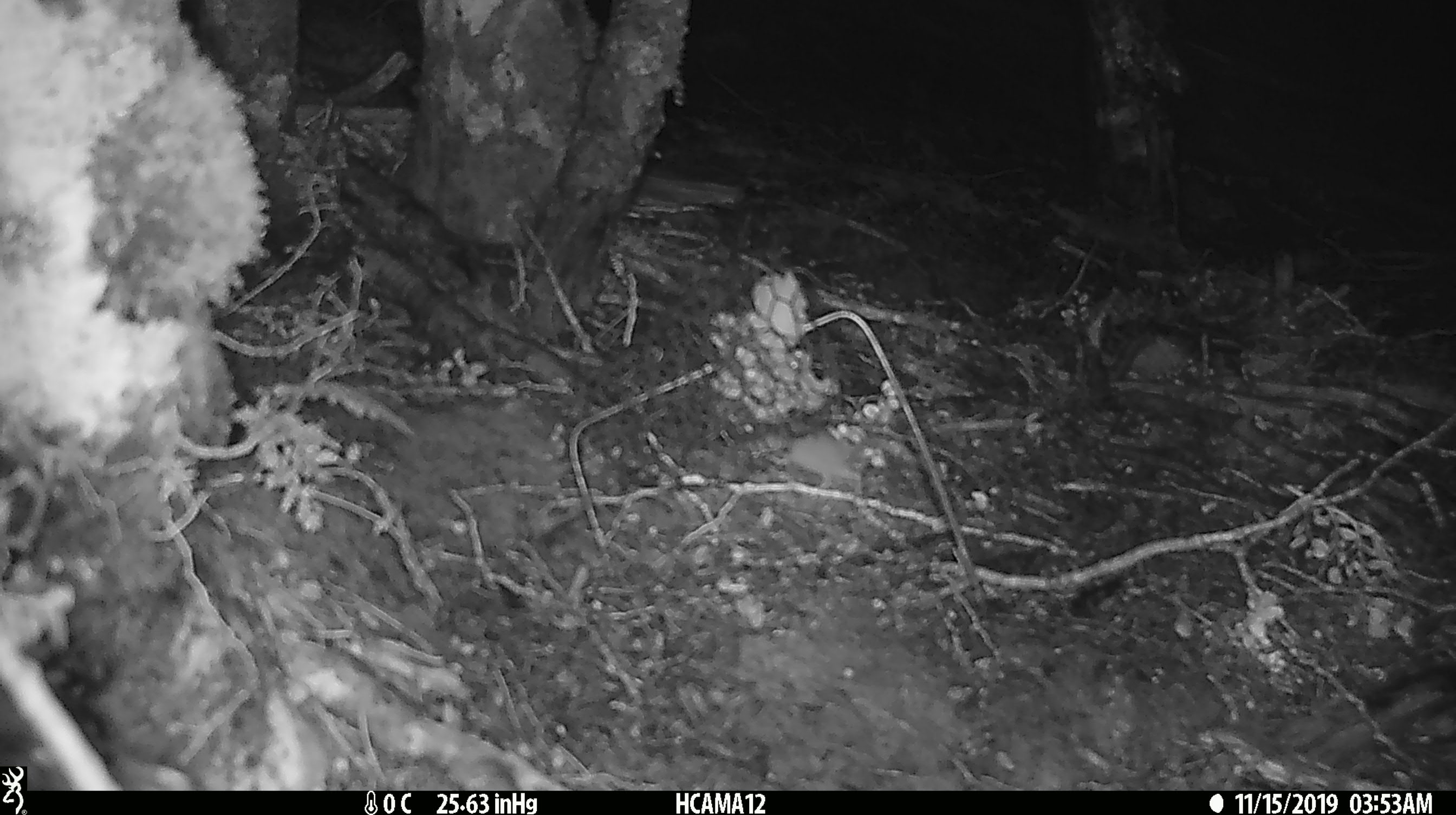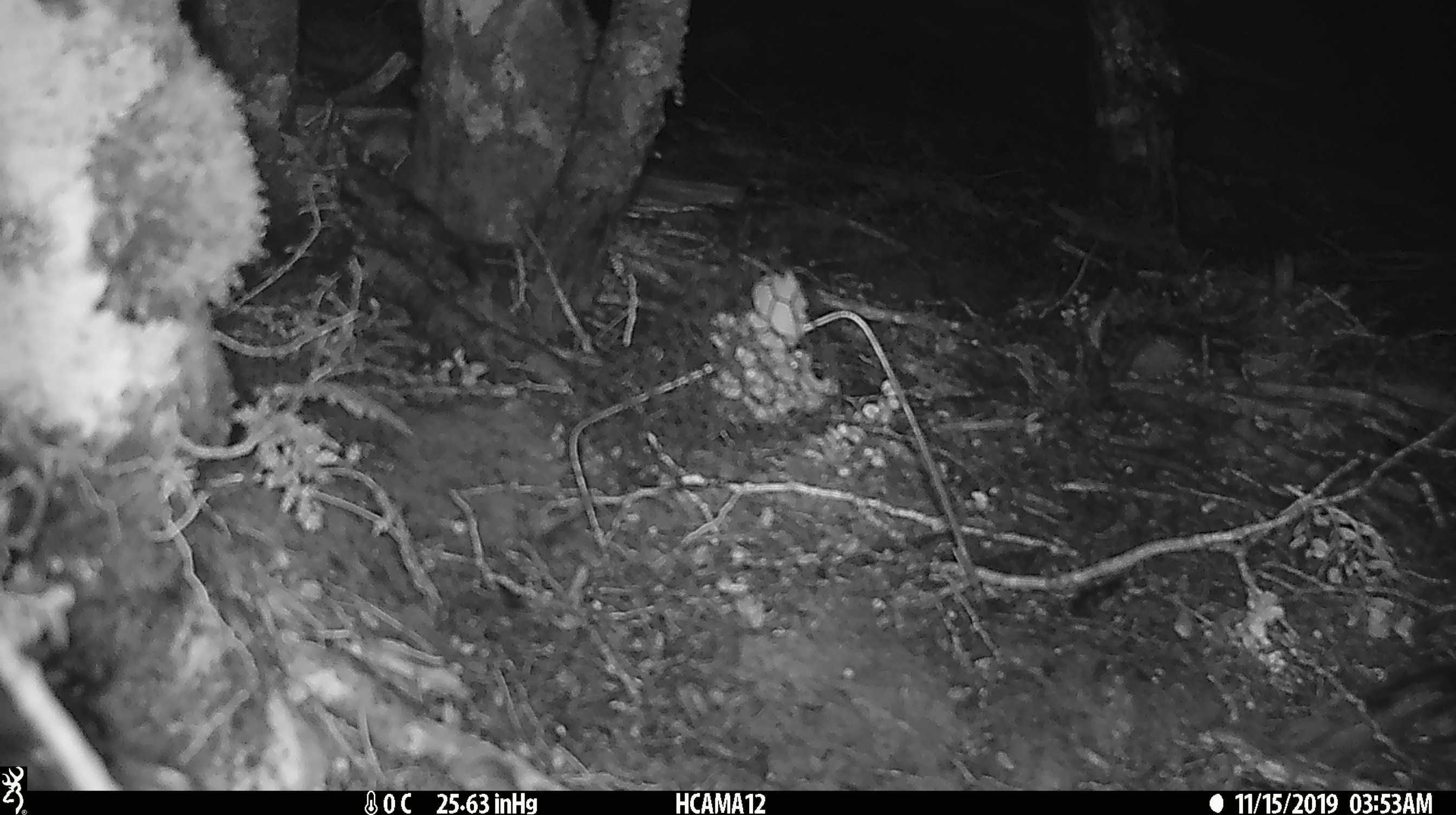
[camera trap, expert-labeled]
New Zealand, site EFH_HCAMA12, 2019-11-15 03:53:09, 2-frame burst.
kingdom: Animalia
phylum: Chordata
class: Mammalia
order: Rodentia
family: Muridae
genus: Mus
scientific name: Mus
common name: mouse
Mouse (Mus).